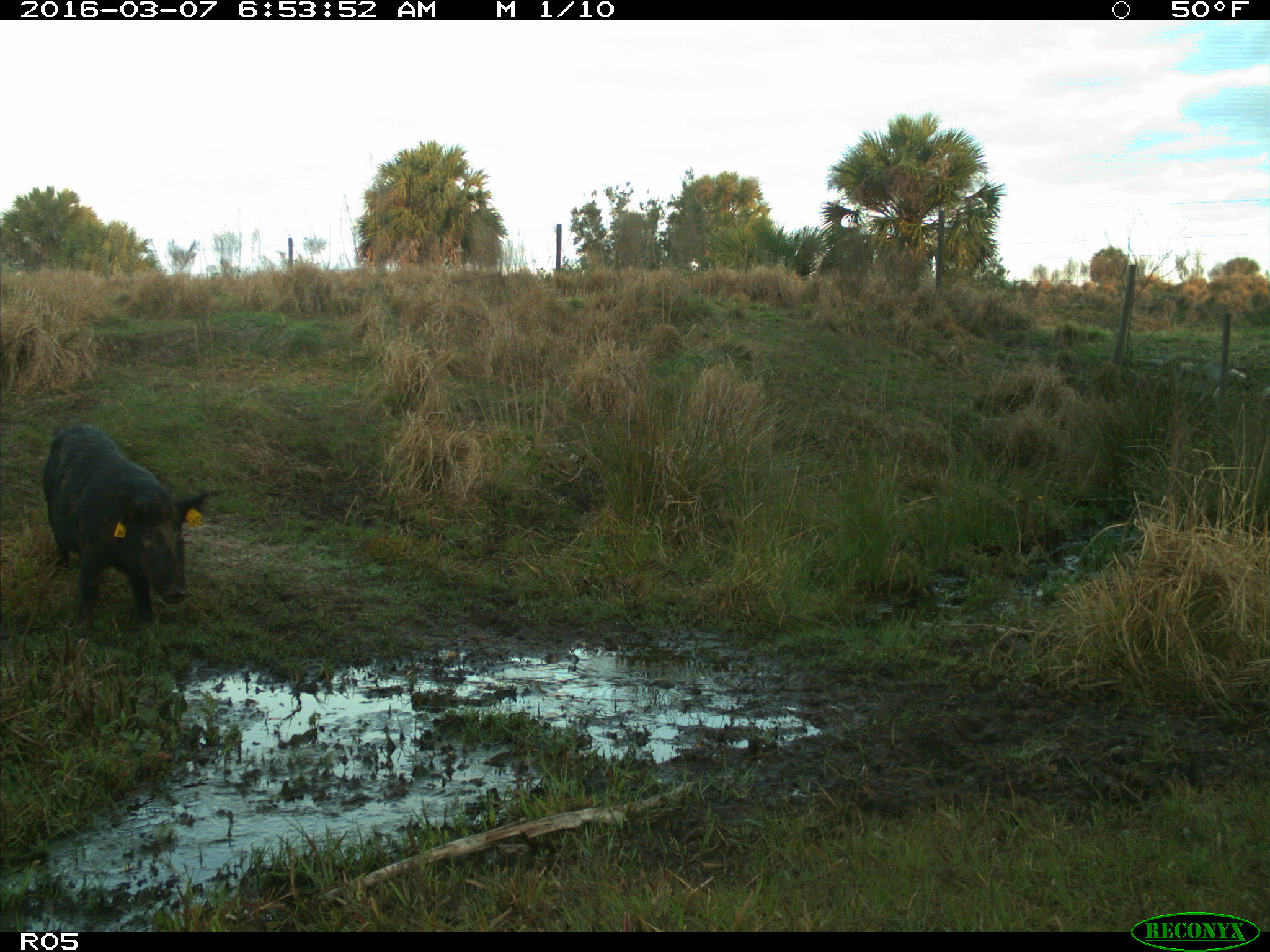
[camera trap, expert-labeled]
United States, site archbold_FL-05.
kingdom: Animalia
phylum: Chordata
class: Mammalia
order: Artiodactyla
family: Suidae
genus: Sus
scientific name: Sus scrofa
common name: wild boar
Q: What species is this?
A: Sus scrofa (wild boar).